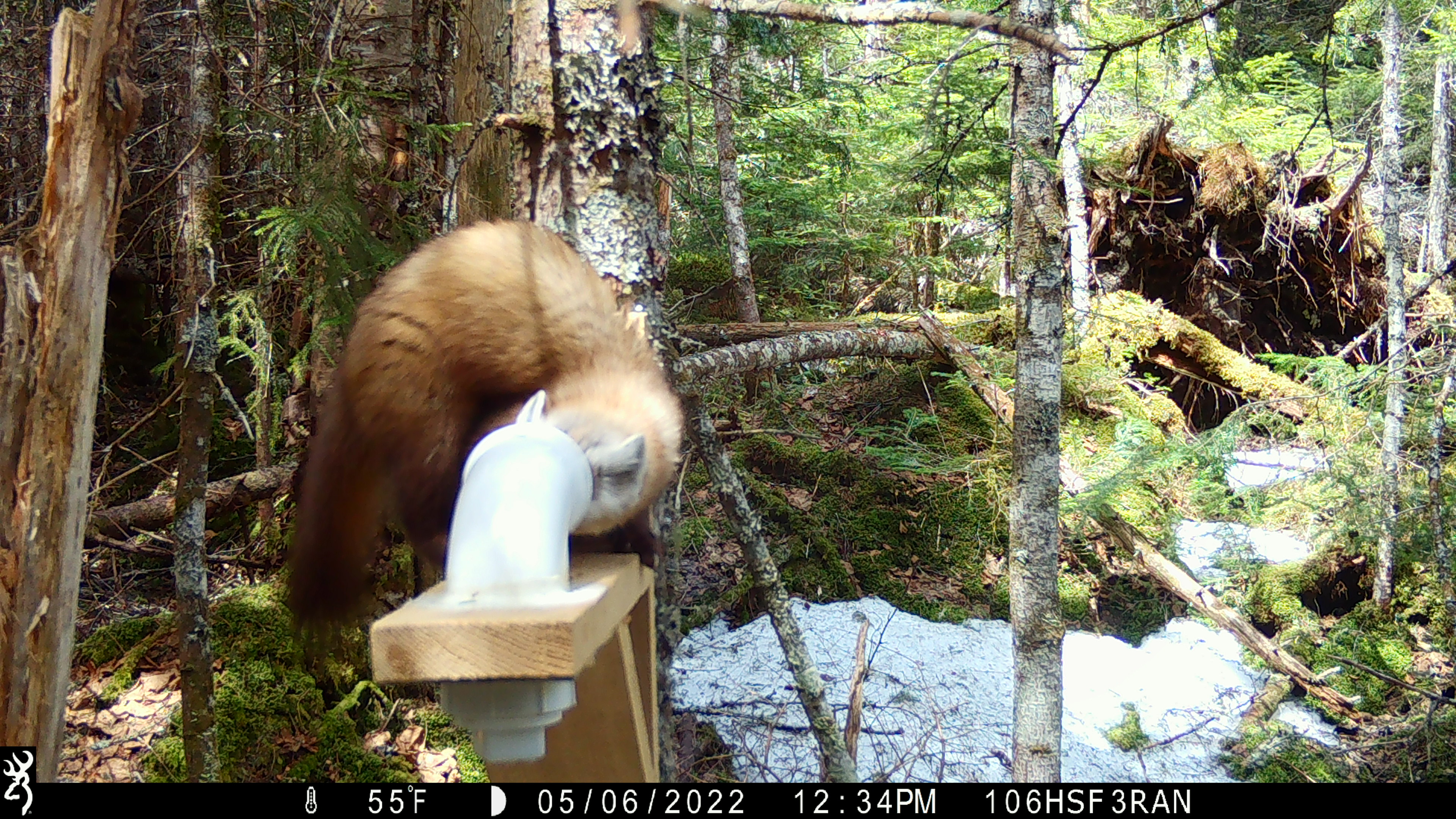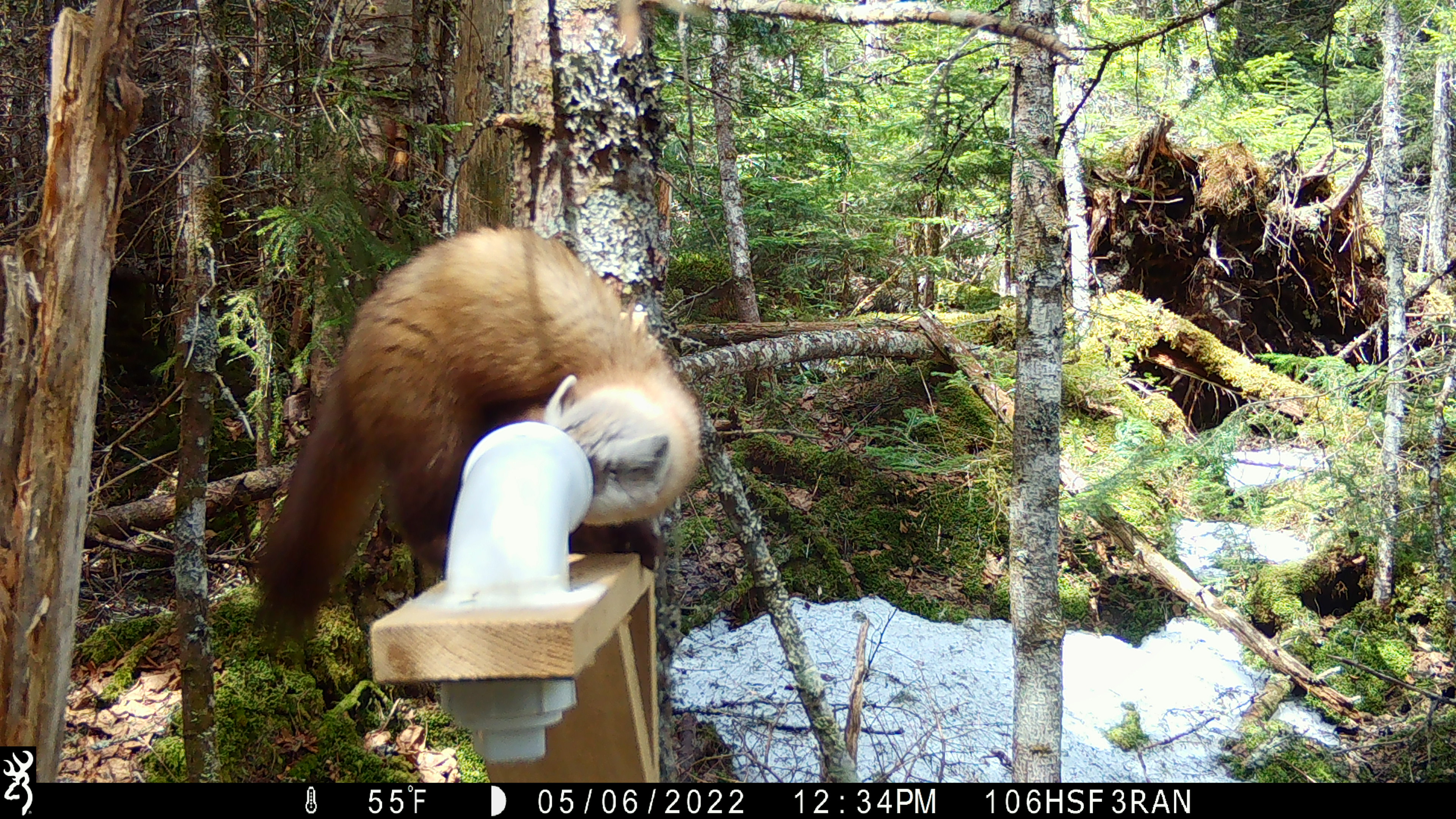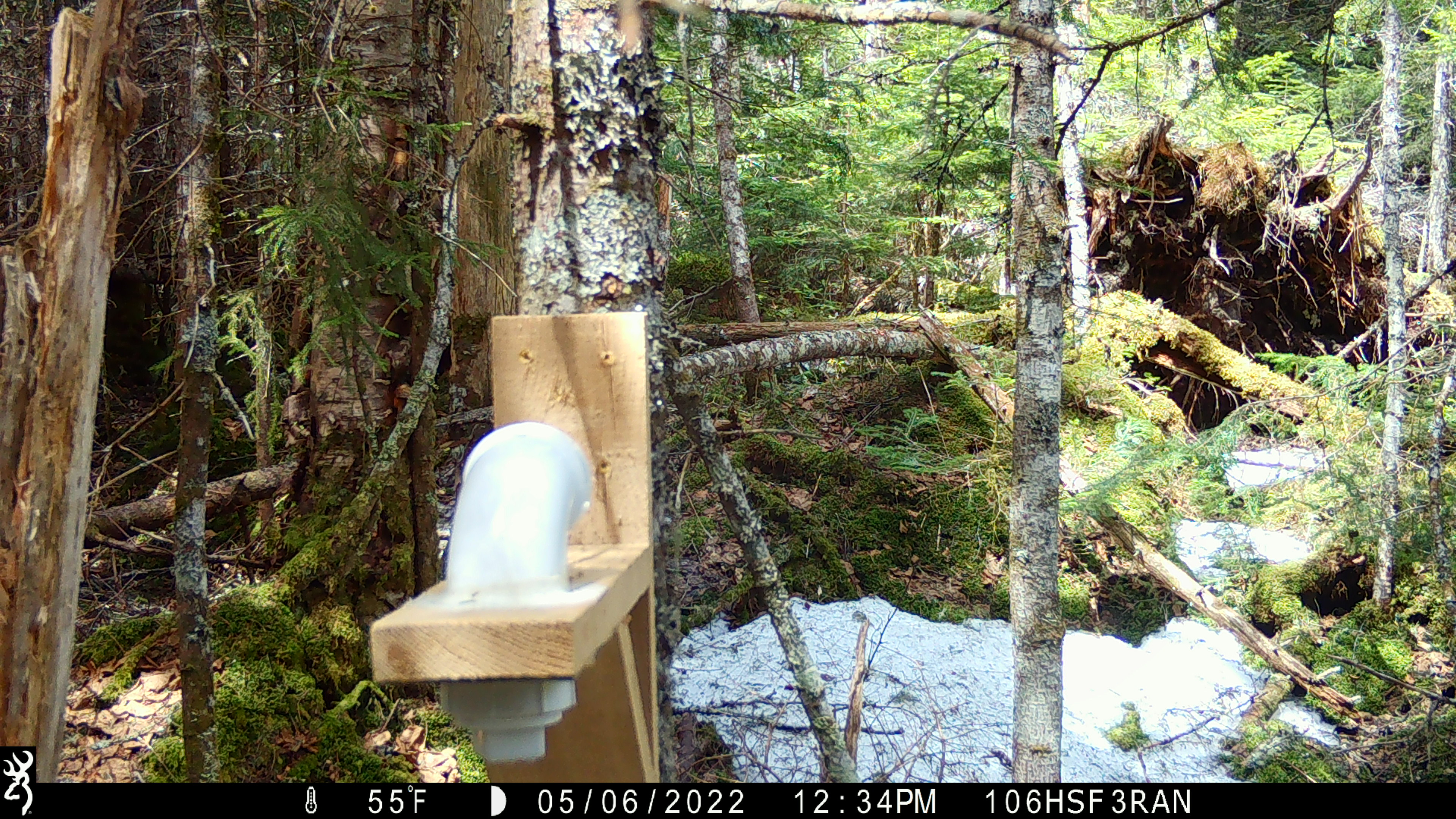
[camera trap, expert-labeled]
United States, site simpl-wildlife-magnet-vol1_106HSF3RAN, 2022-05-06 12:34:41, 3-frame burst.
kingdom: Animalia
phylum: Chordata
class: Mammalia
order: Carnivora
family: Mustelidae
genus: Martes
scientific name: Martes americana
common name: american marten